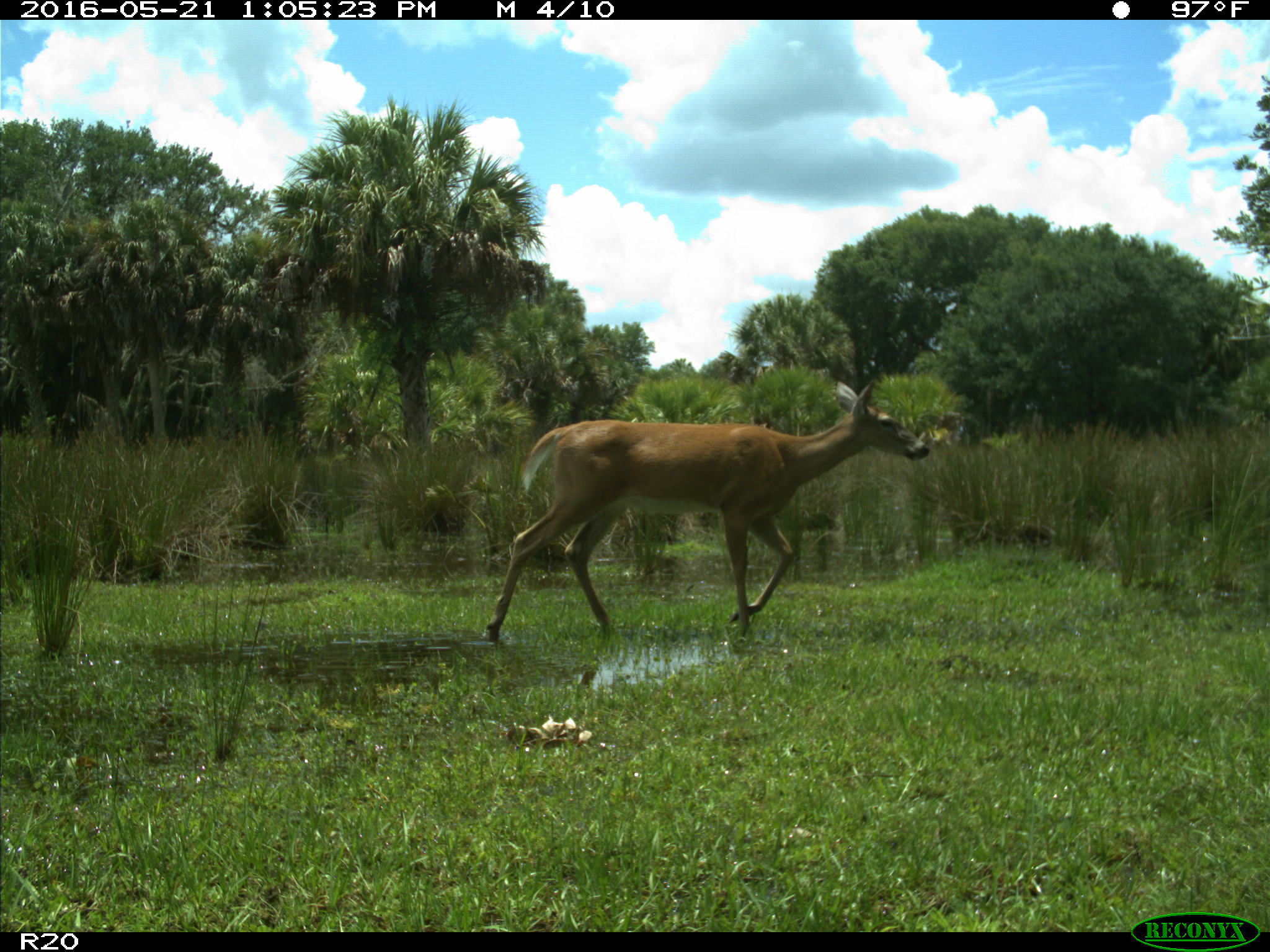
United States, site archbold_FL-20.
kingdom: Animalia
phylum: Chordata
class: Mammalia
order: Artiodactyla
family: Cervidae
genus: Odocoileus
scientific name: Odocoileus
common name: deer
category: unidentified deer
Unidentified deer (deer) (Odocoileus).